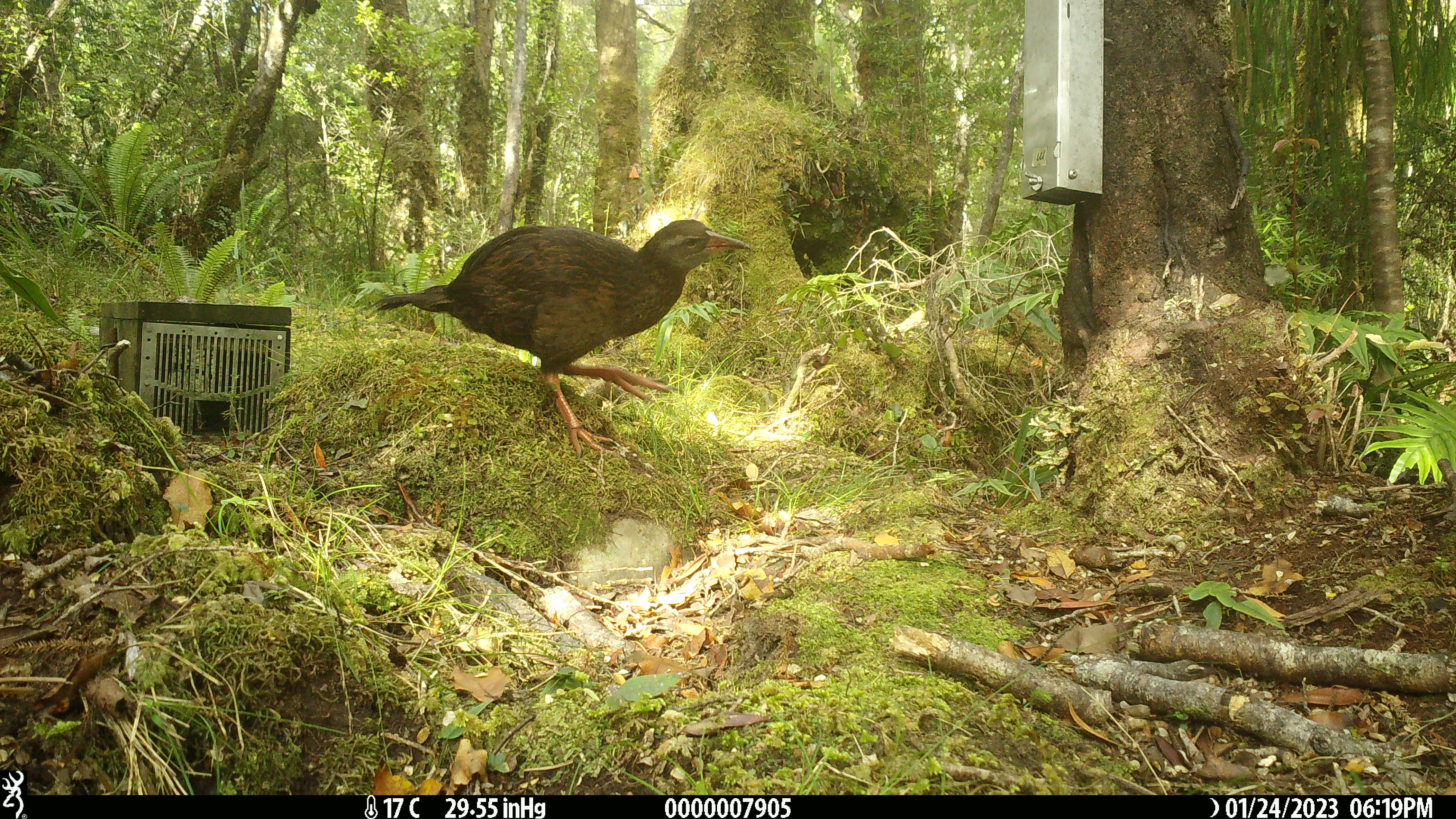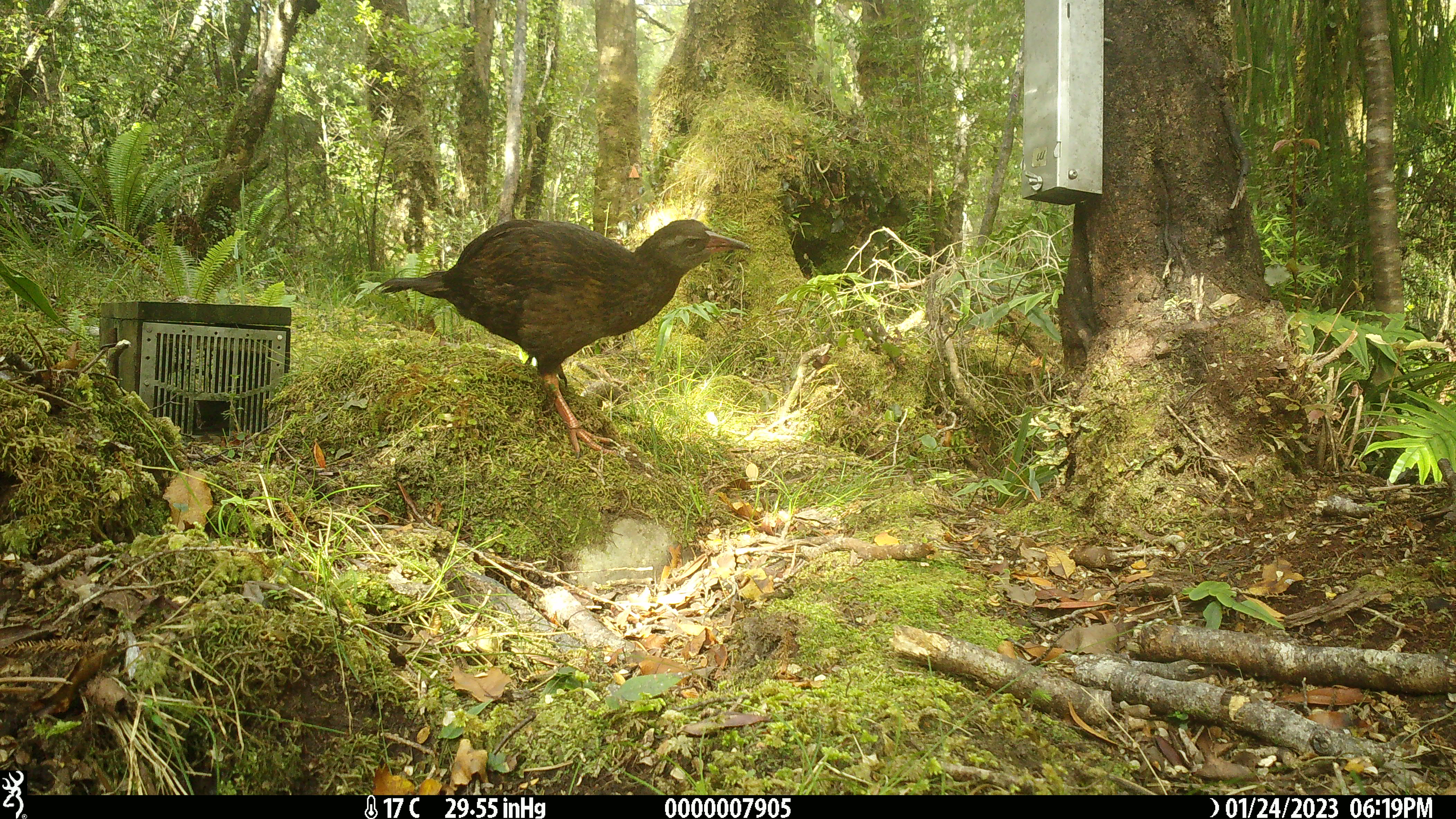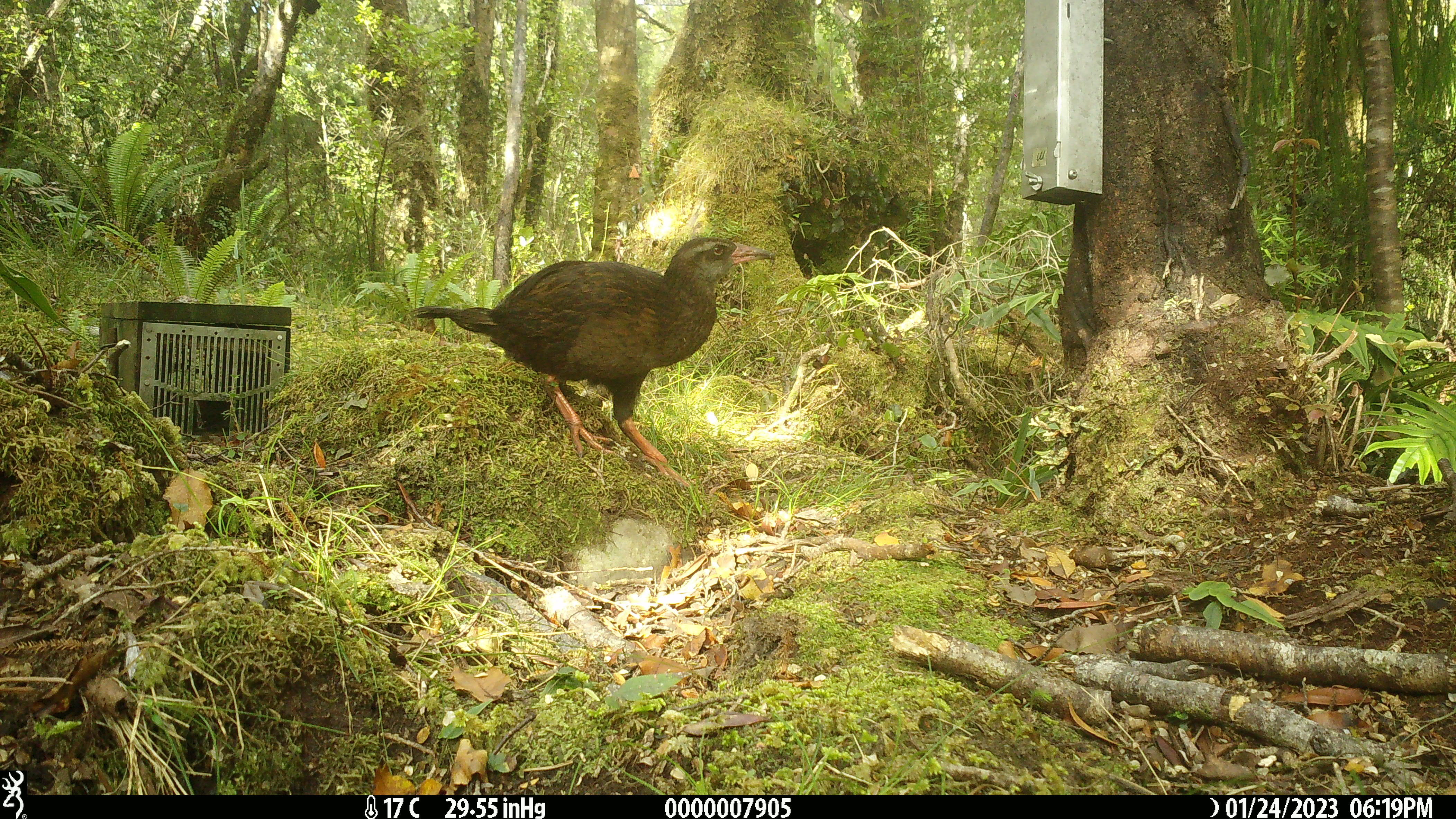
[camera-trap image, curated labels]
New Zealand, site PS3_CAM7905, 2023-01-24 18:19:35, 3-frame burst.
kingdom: Animalia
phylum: Chordata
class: Aves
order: Gruiformes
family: Rallidae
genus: Gallirallus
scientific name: Gallirallus australis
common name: weka